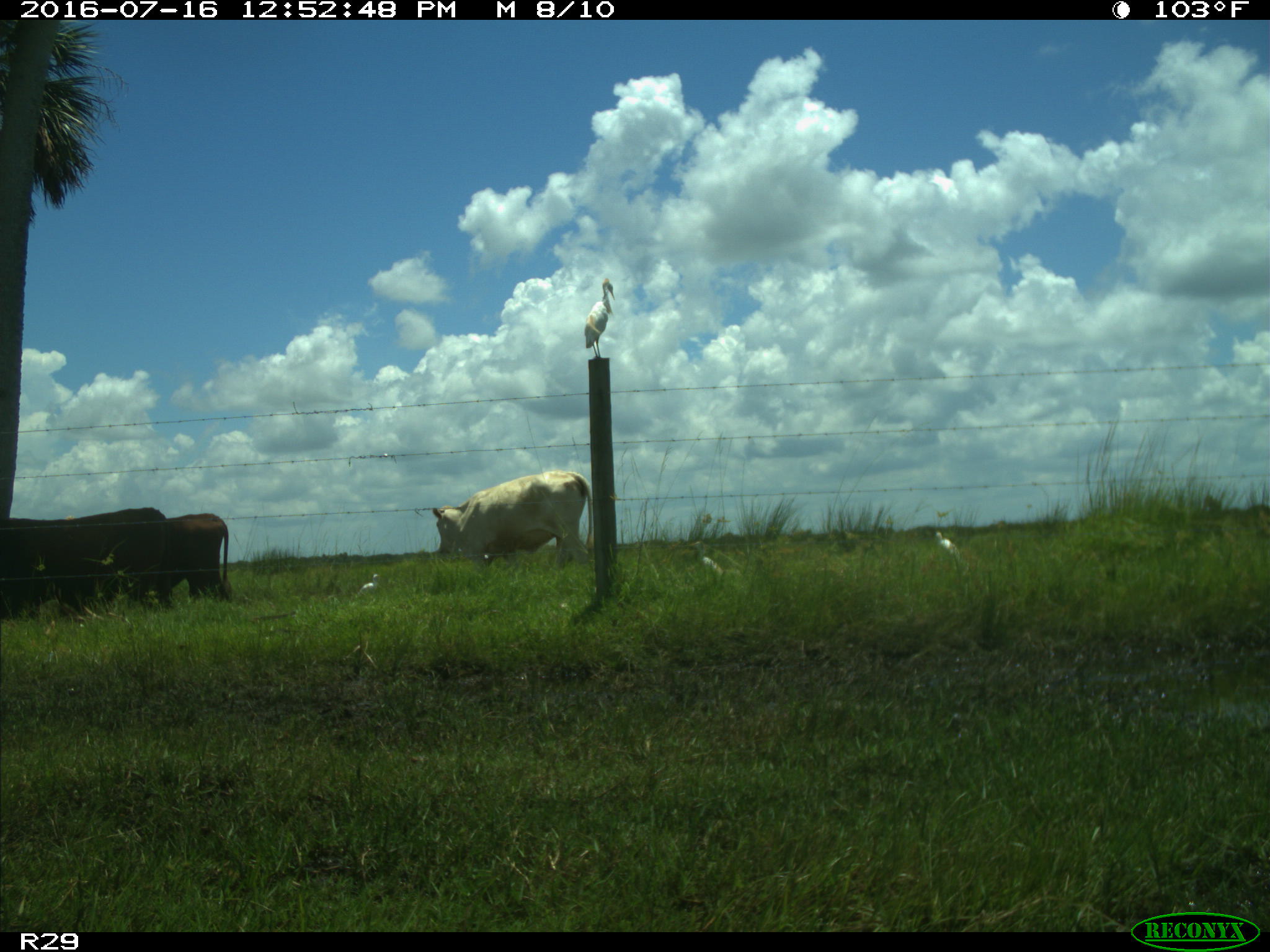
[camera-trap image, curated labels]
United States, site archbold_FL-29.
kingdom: Animalia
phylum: Chordata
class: Mammalia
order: Artiodactyla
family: Bovidae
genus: Bos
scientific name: Bos taurus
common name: domestic cow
Bos taurus (domestic cow).